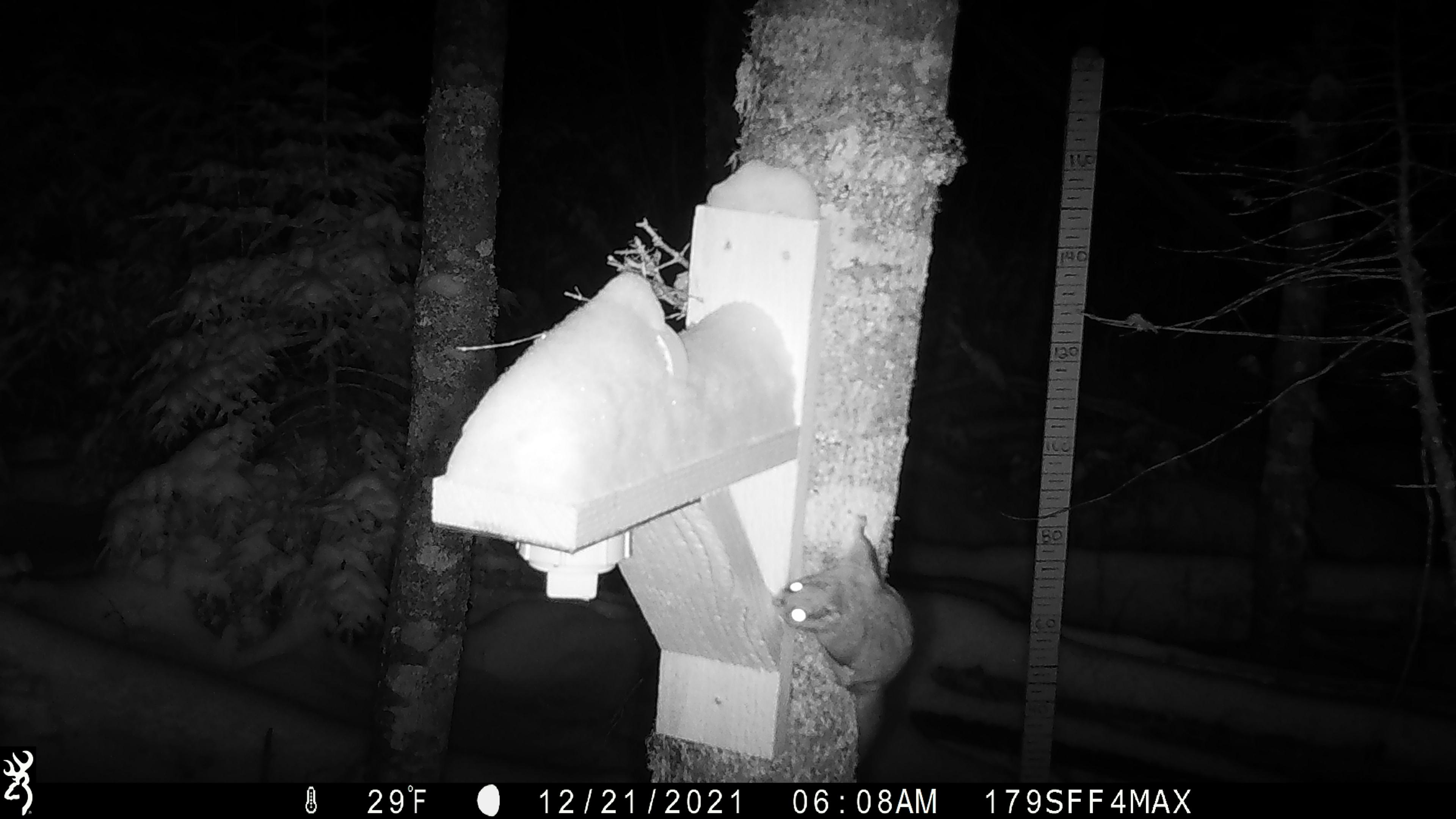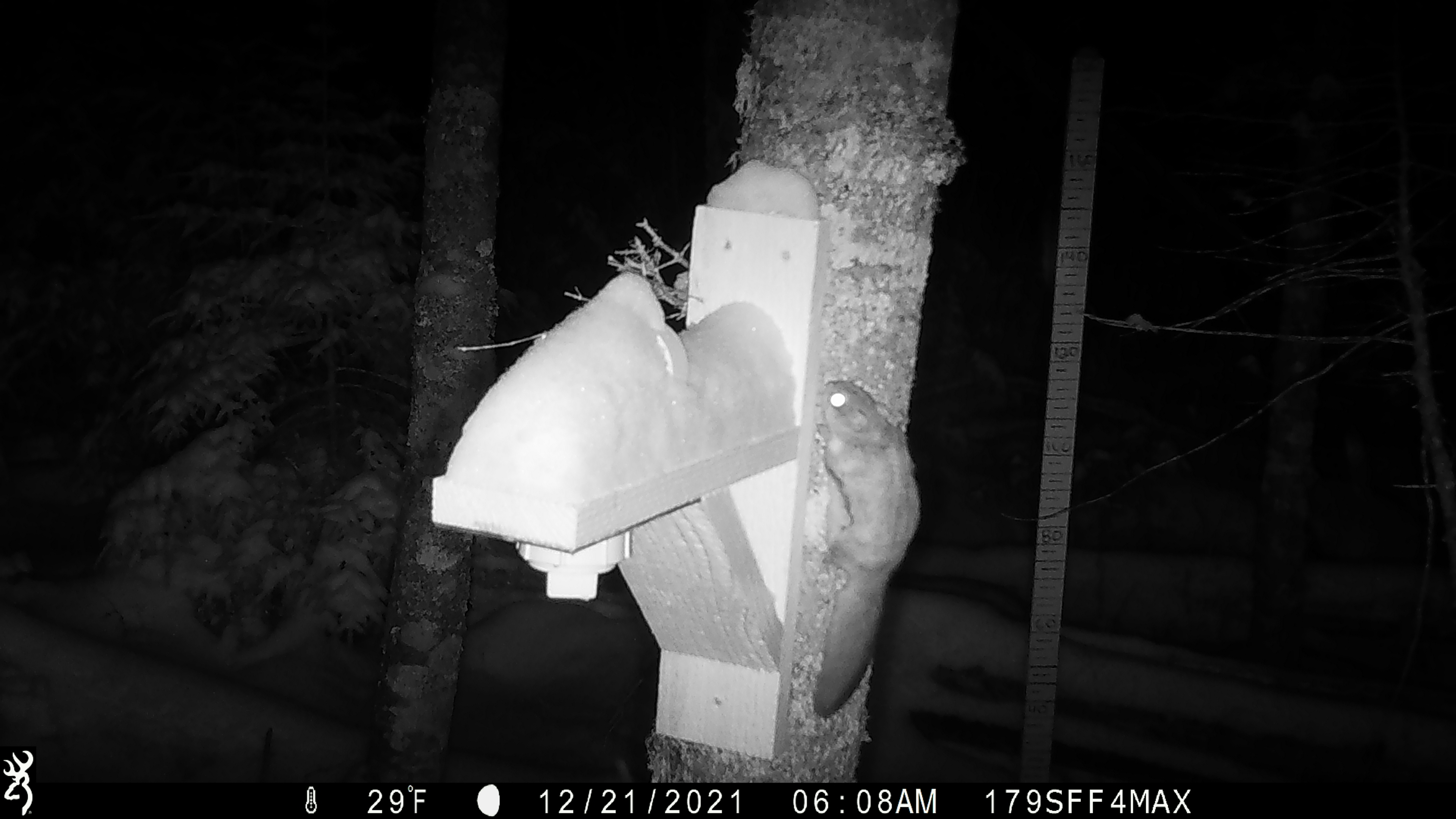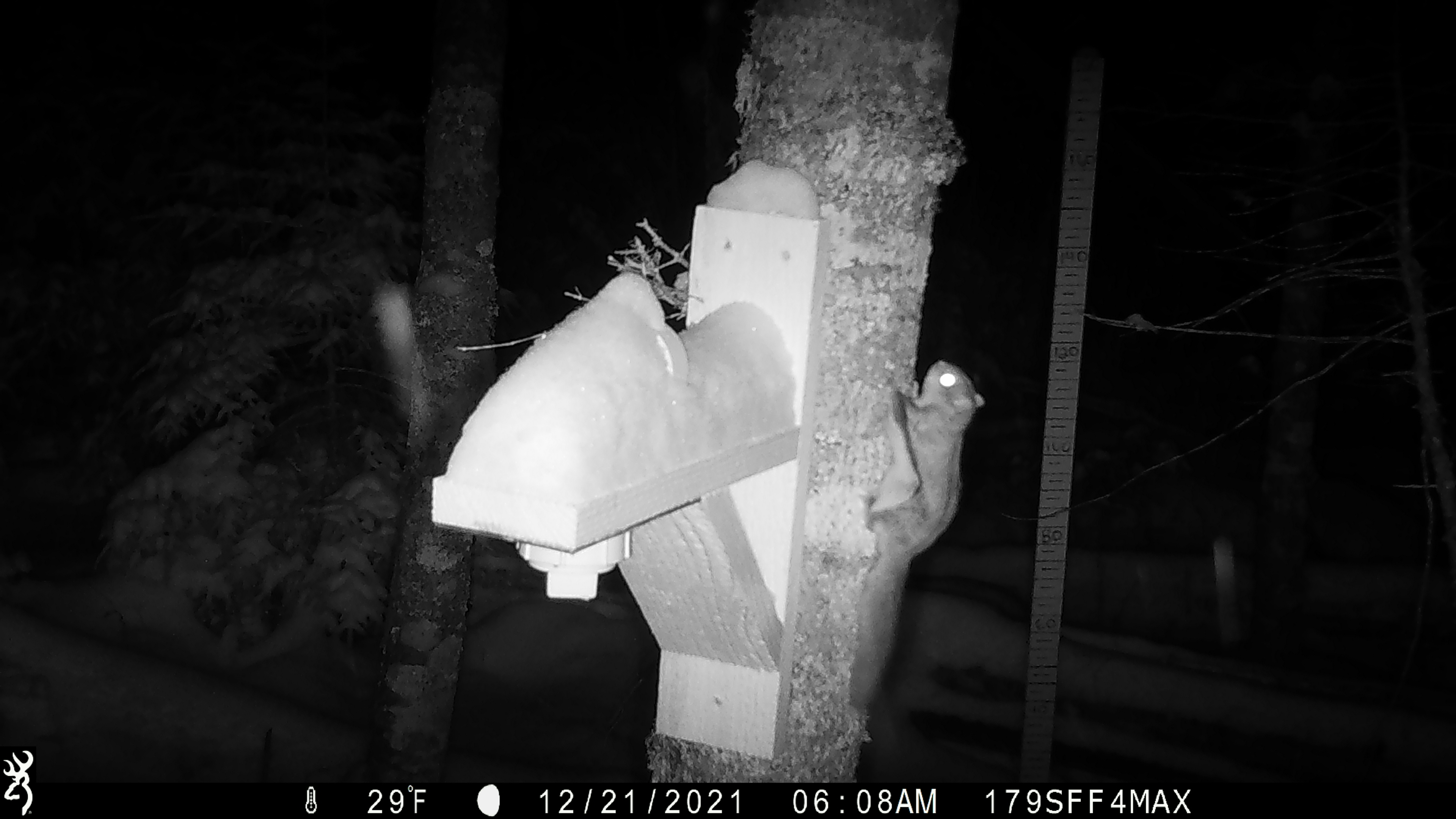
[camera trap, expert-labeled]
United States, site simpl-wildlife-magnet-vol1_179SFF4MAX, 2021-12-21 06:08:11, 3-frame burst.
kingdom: Animalia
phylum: Chordata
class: Mammalia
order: Rodentia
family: Sciuridae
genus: Glaucomys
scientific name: Glaucomys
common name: flying squirrel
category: flying squirrel sp.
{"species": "flying squirrel sp. (flying squirrel) (Glaucomys)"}